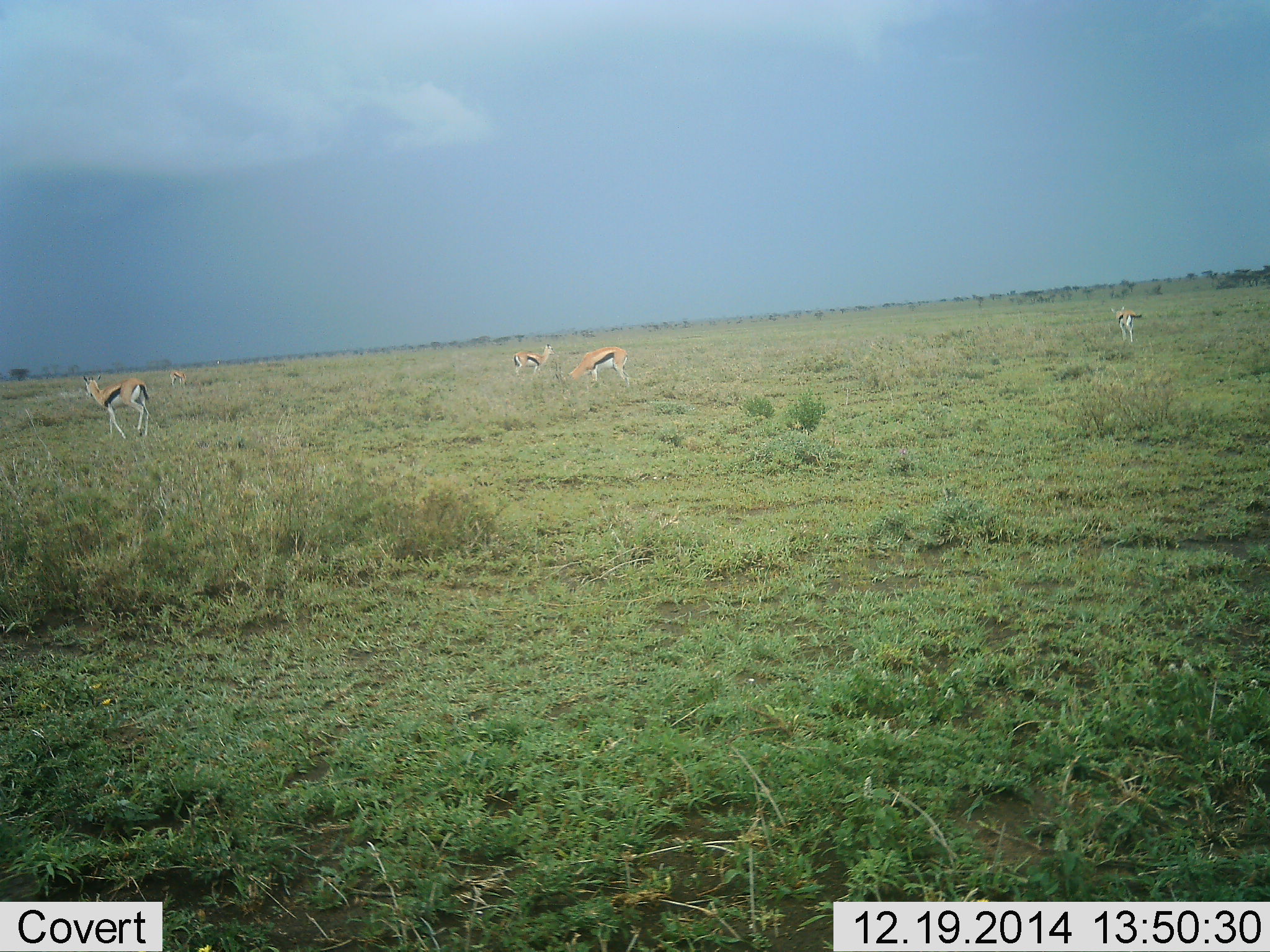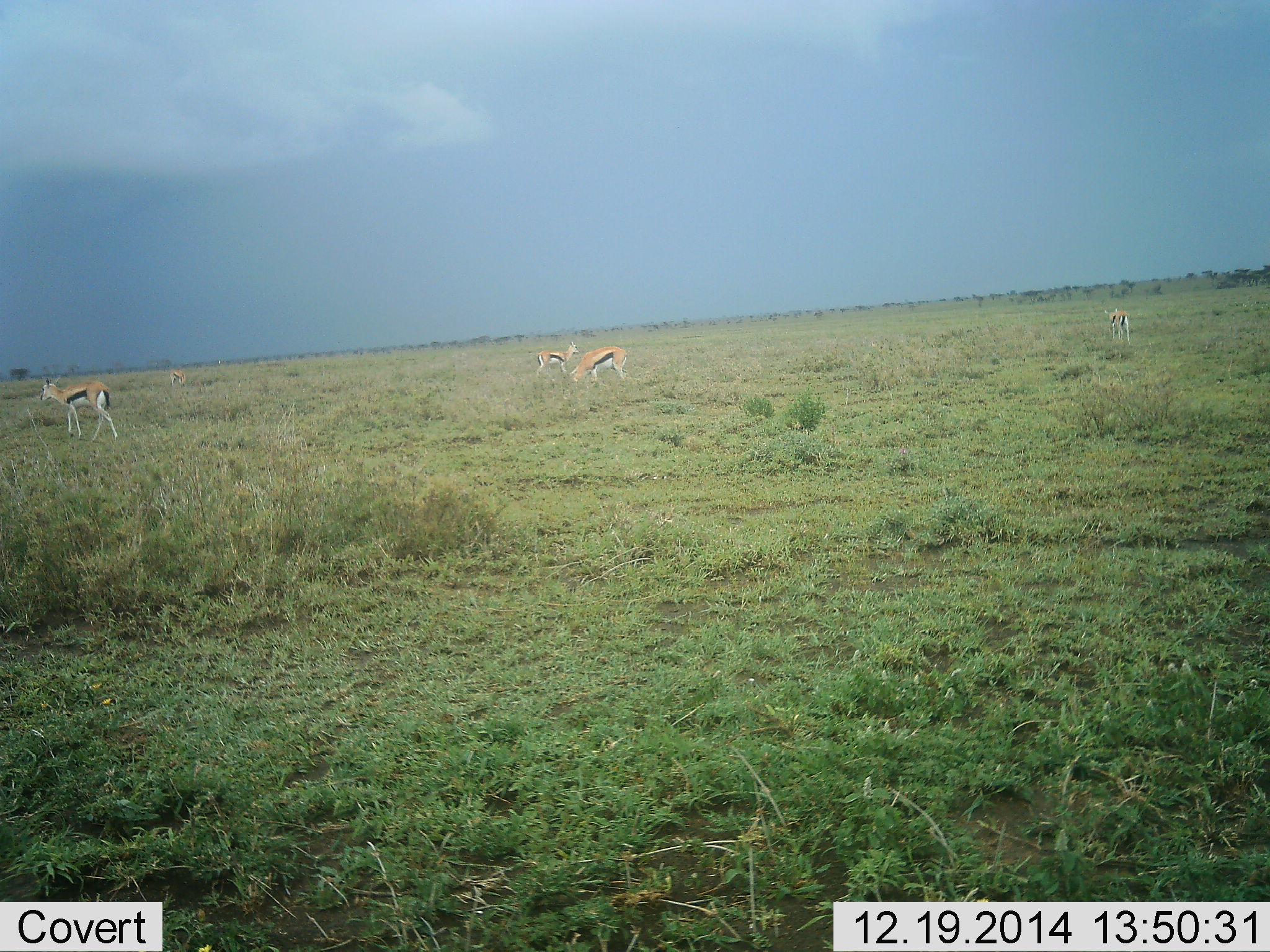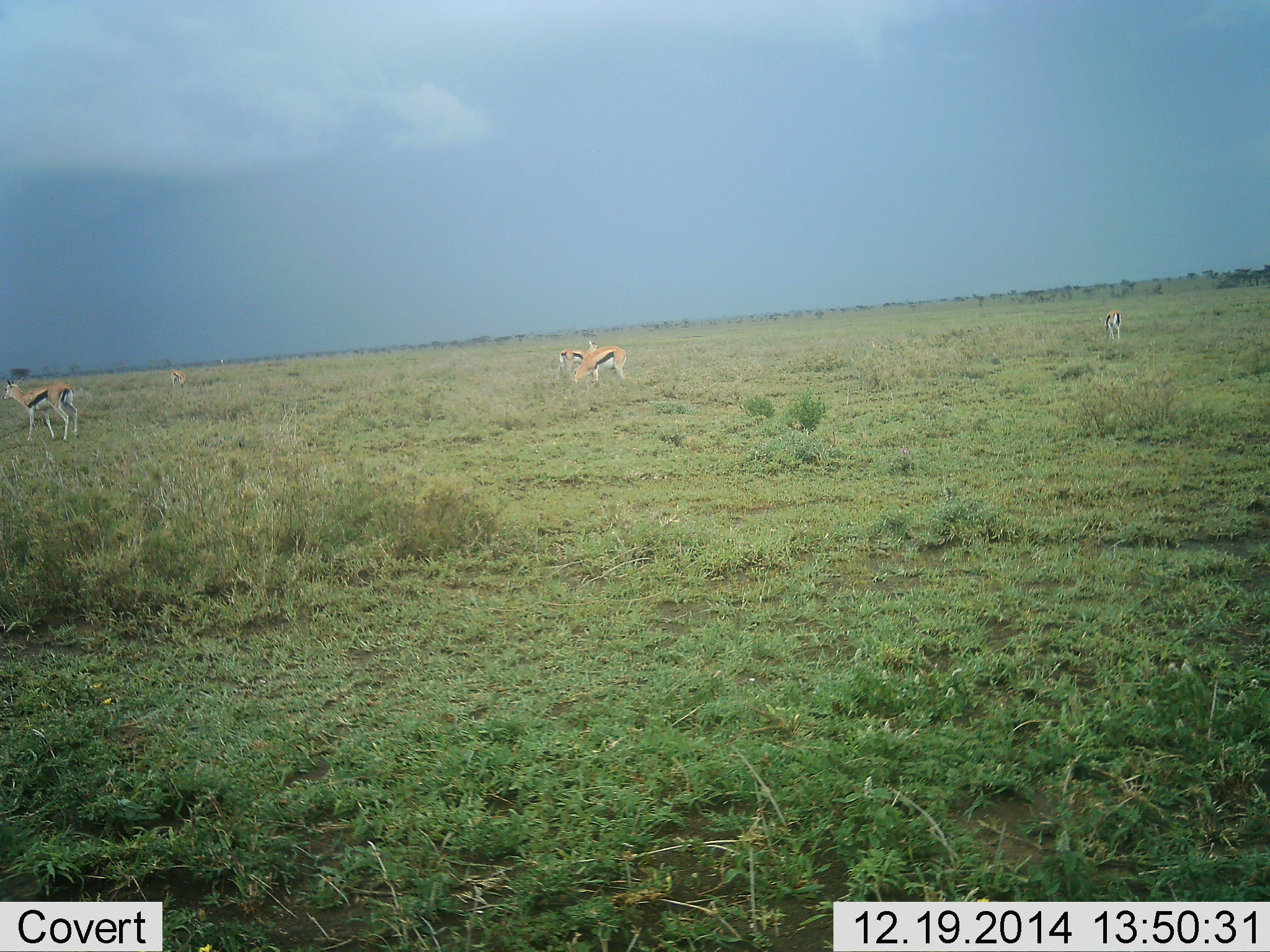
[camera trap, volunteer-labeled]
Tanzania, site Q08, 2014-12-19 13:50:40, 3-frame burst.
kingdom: Animalia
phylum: Chordata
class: Mammalia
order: Artiodactyla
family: Bovidae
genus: Eudorcas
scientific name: Eudorcas thomsonii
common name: thomson's gazelle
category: gazellethomsons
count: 5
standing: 70%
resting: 0%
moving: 70%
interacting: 0%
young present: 0%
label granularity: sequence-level